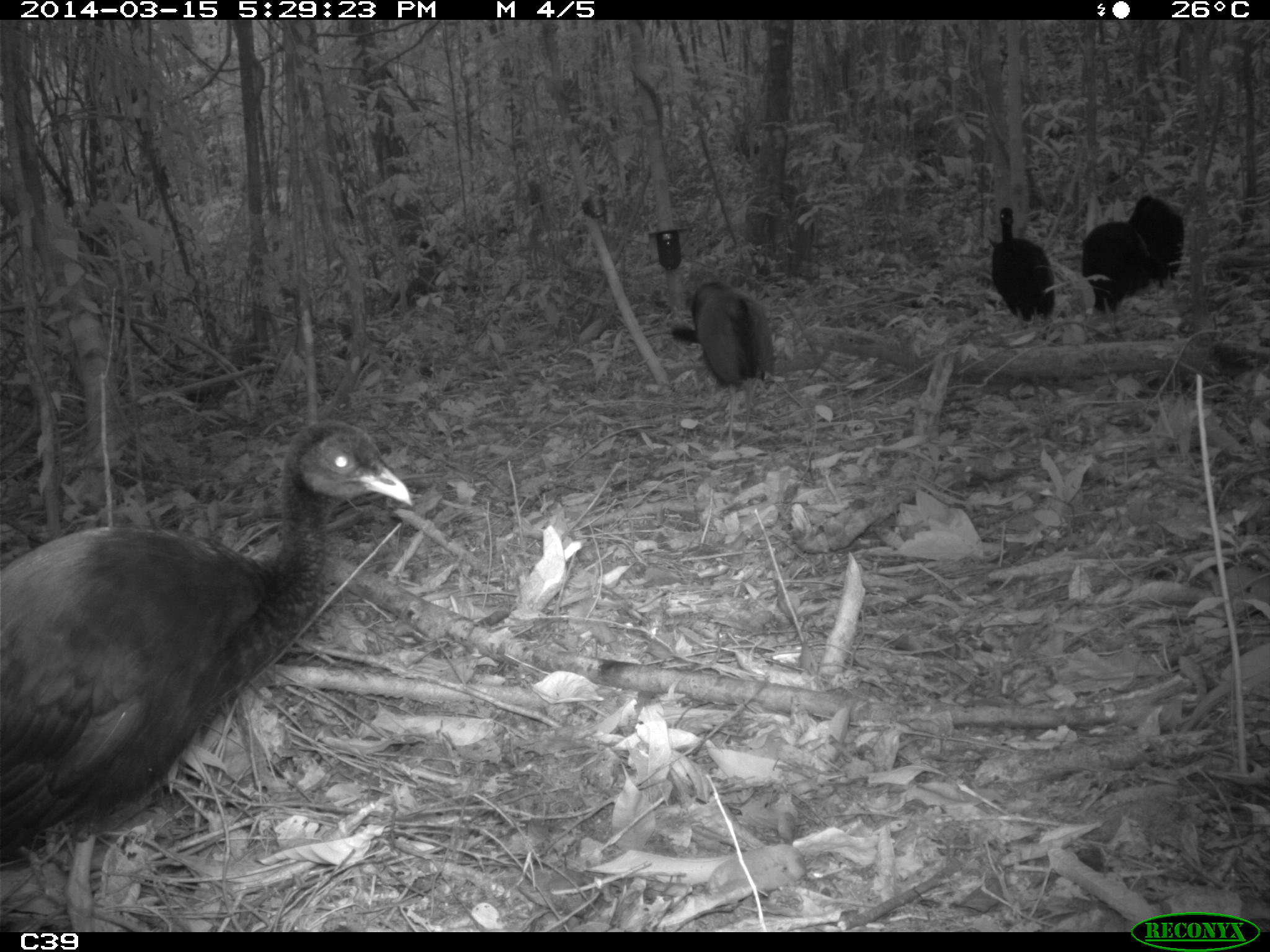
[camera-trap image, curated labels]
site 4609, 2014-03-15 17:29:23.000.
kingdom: Animalia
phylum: Chordata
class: Aves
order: Gruiformes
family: Psophiidae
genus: Psophia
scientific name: Psophia crepitans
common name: gray-winged trumpeter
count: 8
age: adult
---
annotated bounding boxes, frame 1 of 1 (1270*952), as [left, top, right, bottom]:
psophia crepitans: [0, 420, 412, 926]; [669, 278, 775, 389]; [990, 206, 1054, 322]; [1080, 220, 1152, 317]; [1131, 196, 1186, 290]